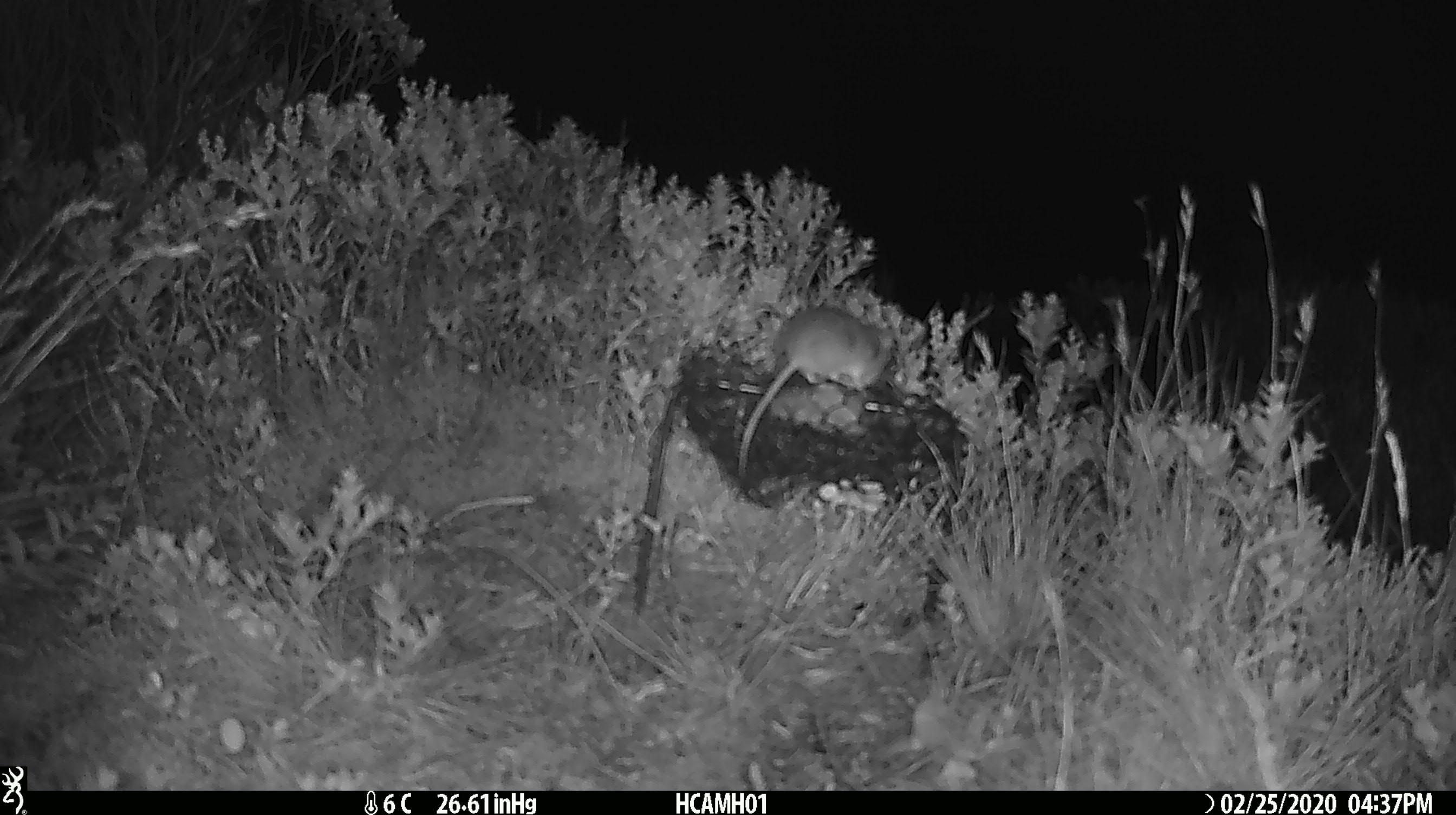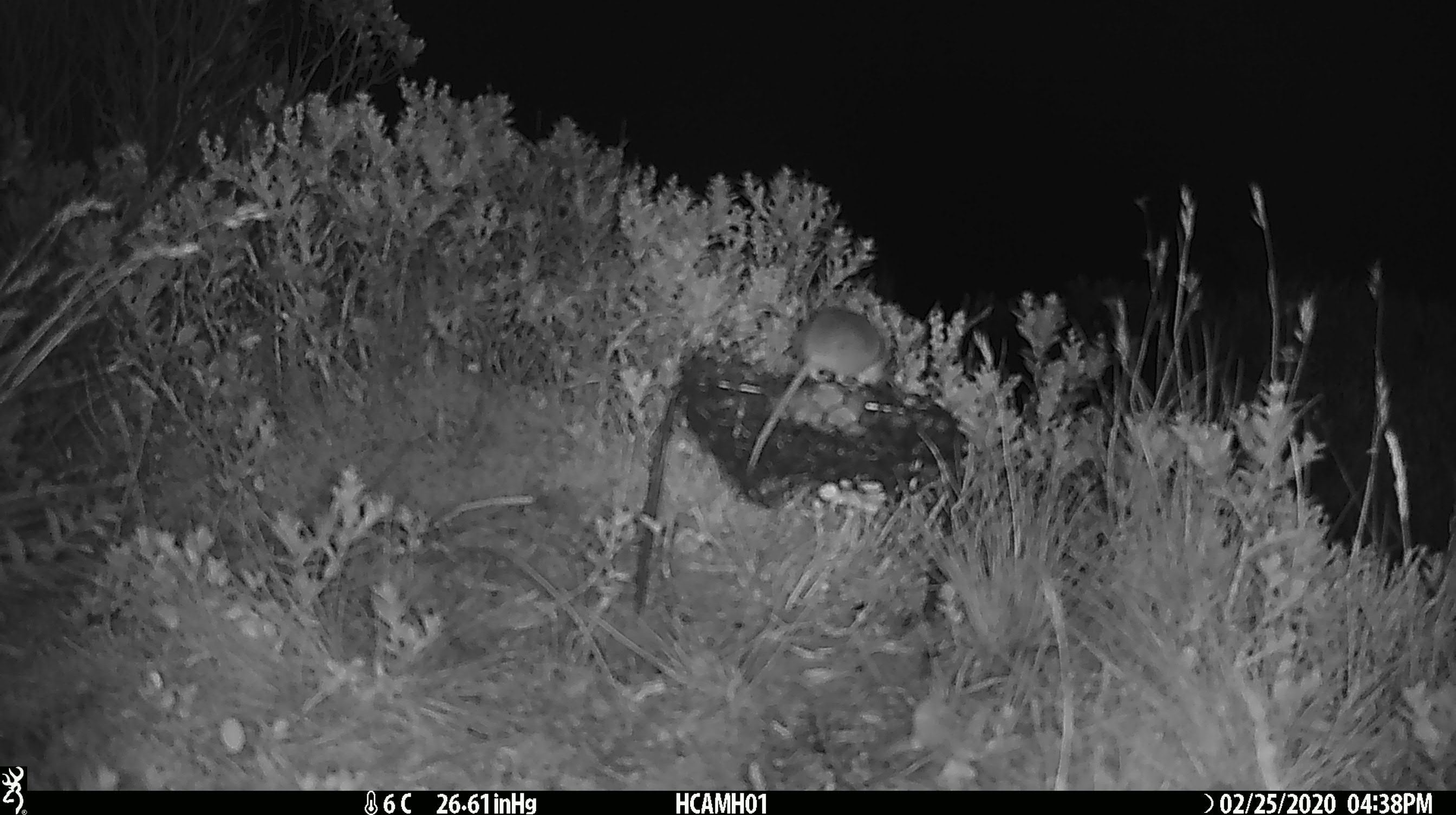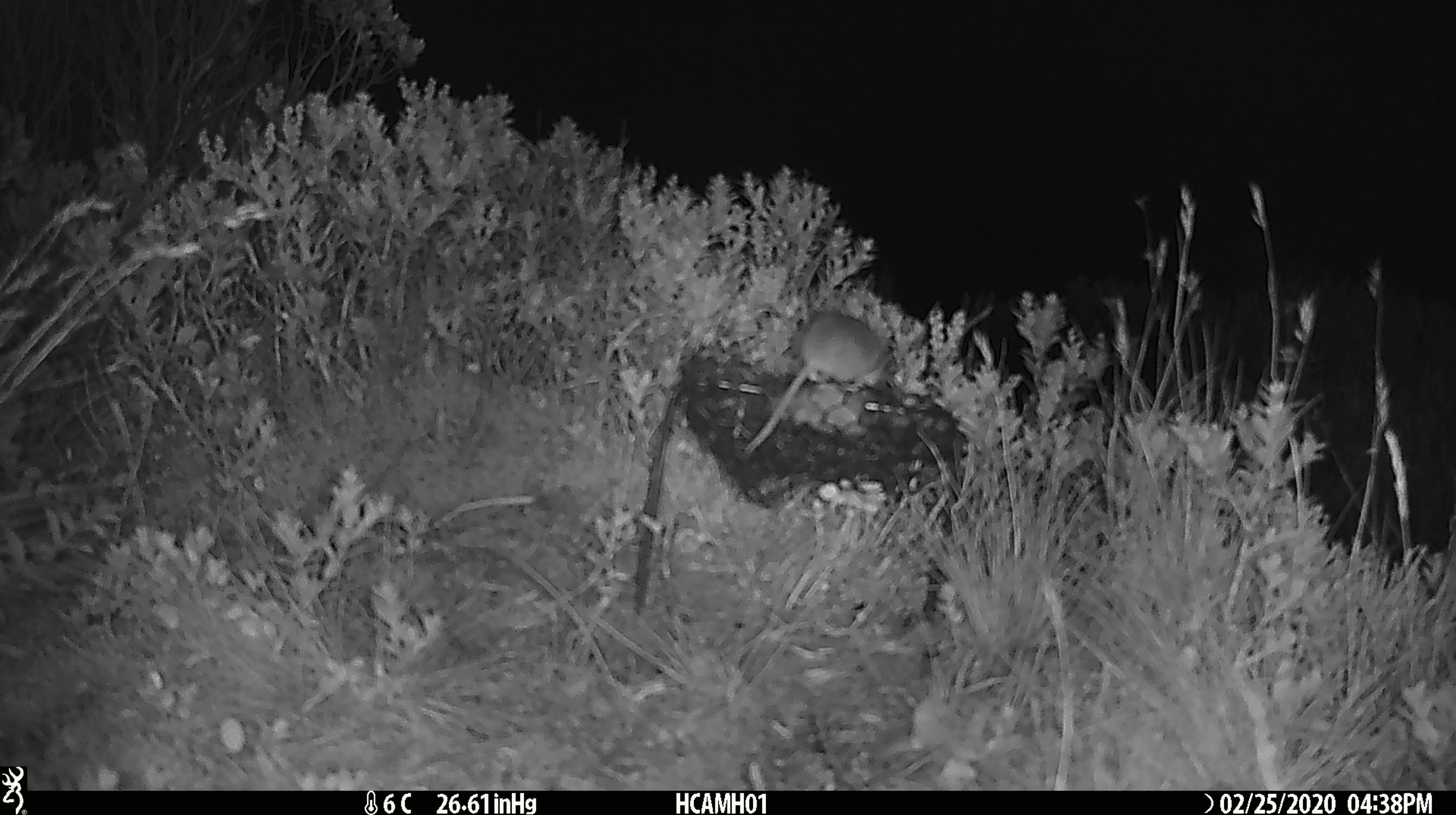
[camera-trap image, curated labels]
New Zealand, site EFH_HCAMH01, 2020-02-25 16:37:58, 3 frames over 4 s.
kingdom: Animalia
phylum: Chordata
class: Mammalia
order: Rodentia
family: Muridae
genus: Mus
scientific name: Mus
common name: mouse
Mouse (Mus).